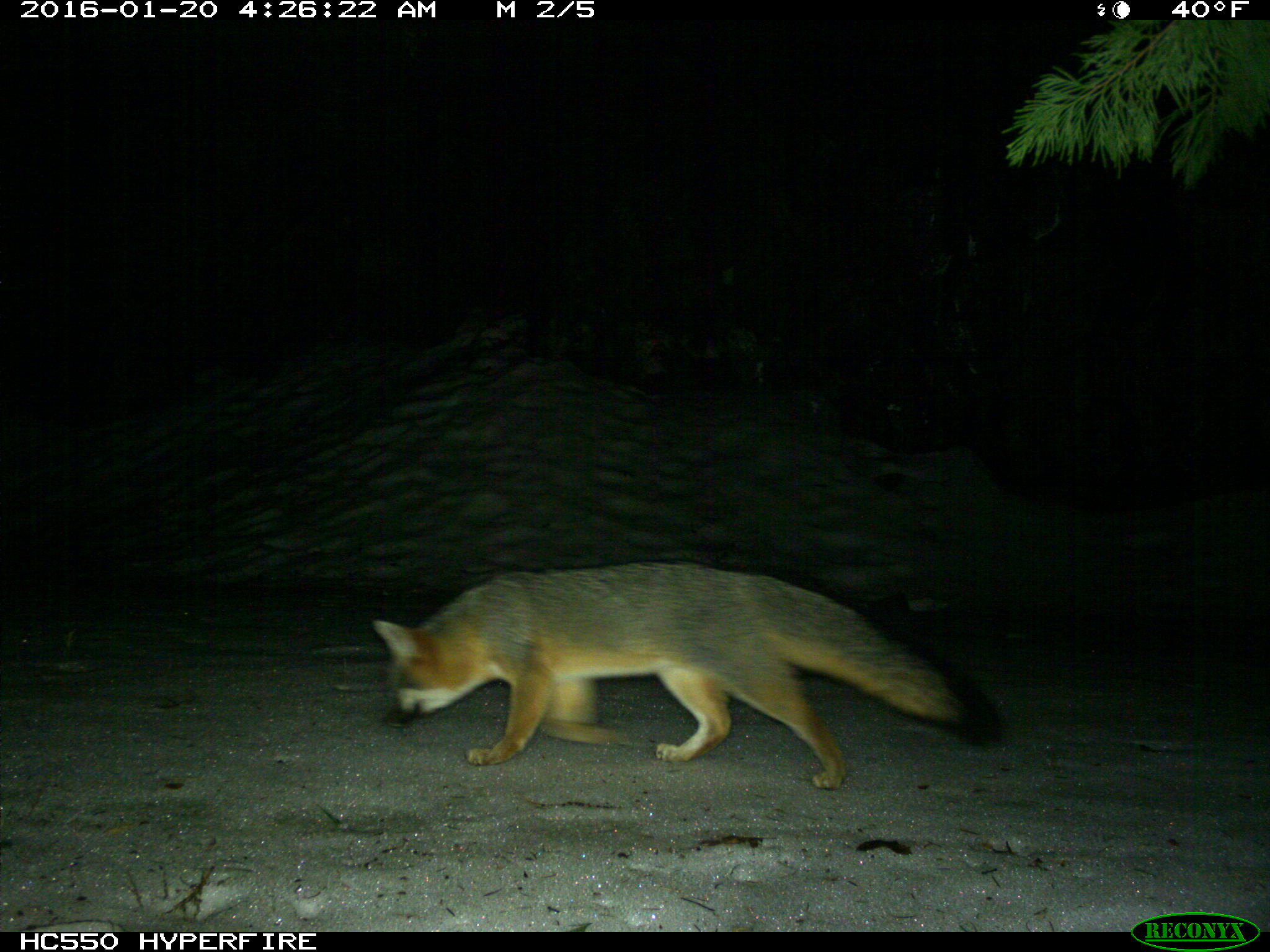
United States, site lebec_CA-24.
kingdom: Animalia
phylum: Chordata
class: Mammalia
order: Carnivora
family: Canidae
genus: Urocyon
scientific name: Urocyon cinereoargenteus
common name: gray fox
Urocyon cinereoargenteus (gray fox).